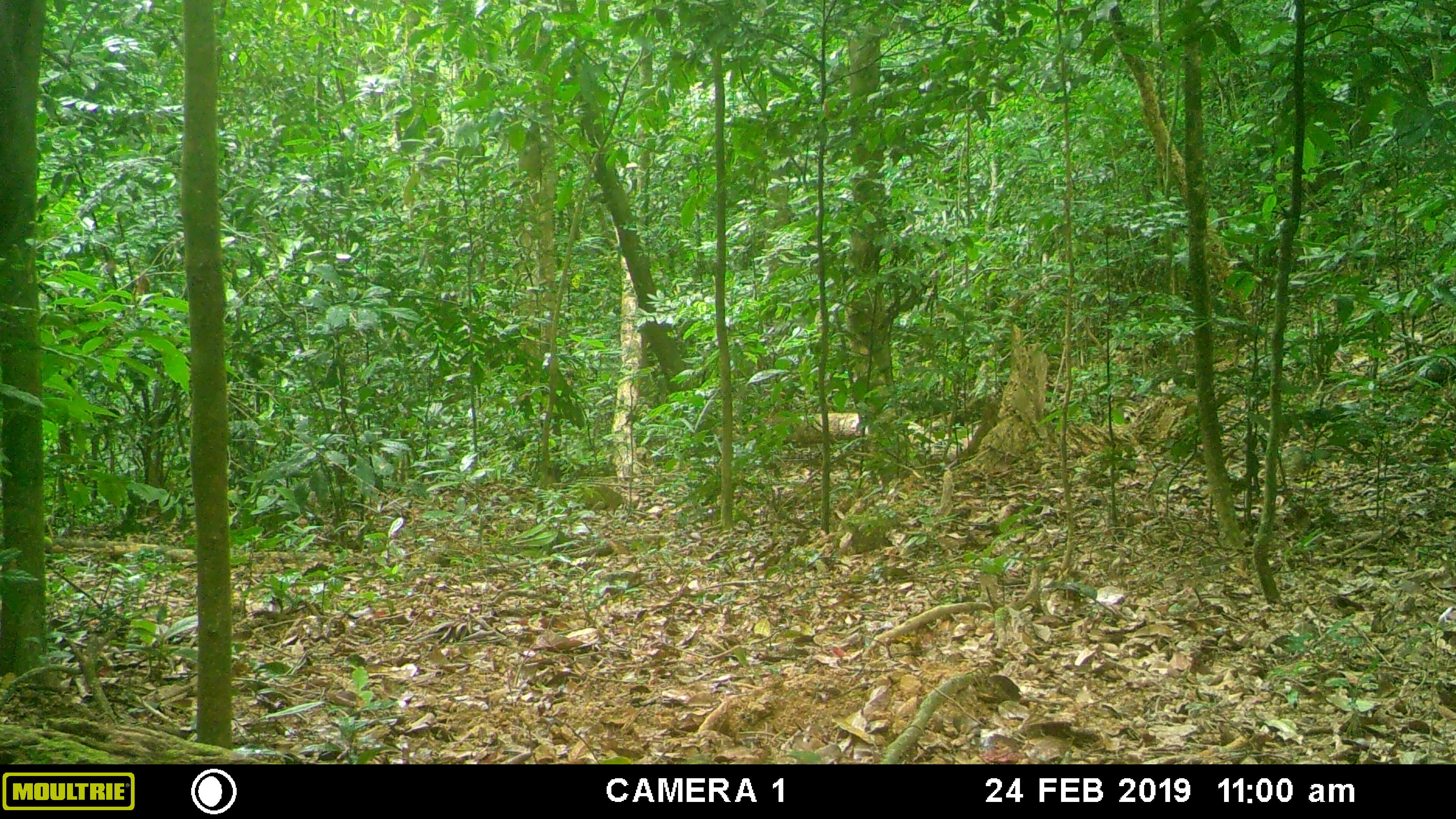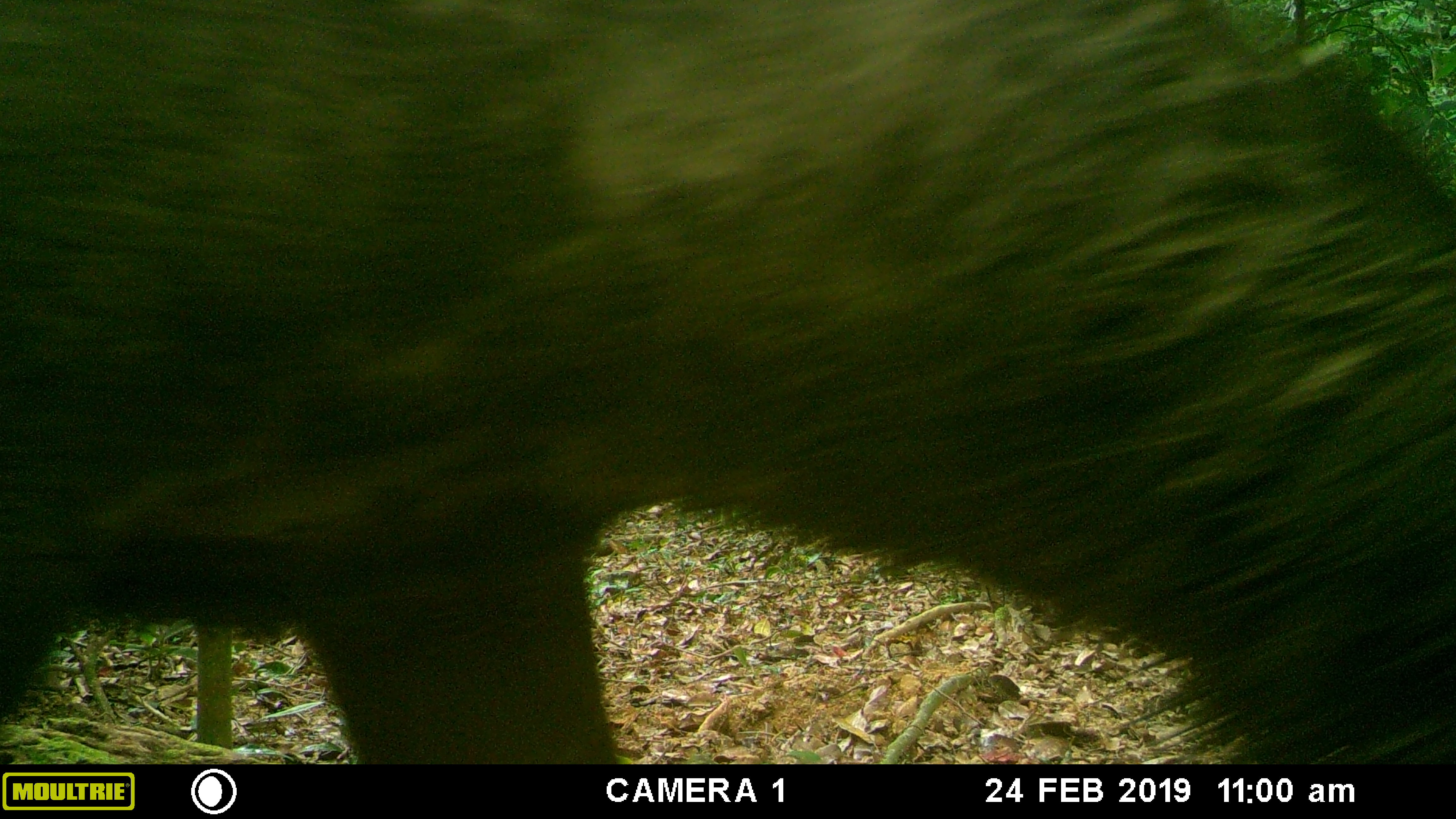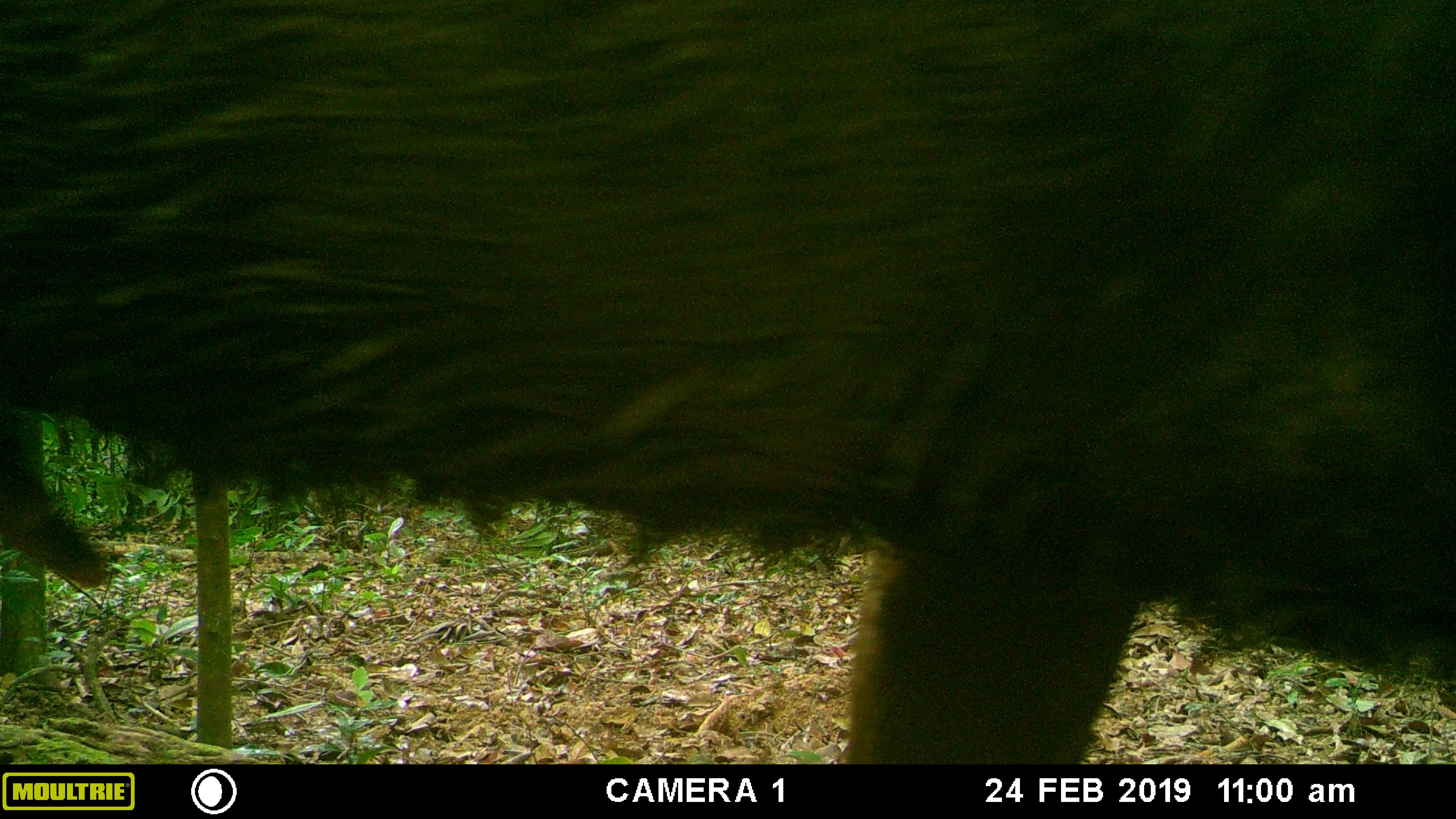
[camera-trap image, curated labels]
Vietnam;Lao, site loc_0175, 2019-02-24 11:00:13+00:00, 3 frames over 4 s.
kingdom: Animalia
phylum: Chordata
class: Mammalia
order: Artiodactyla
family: Cervidae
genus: Rusa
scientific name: Rusa unicolor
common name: sambar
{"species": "sambar (Rusa unicolor)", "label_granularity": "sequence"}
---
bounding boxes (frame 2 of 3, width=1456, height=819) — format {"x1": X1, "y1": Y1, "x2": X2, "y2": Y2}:
sambar: {"x1": 0, "y1": 1, "x2": 1454, "y2": 764}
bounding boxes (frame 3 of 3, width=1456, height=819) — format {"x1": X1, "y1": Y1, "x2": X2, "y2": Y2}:
sambar: {"x1": 1, "y1": 1, "x2": 1454, "y2": 762}